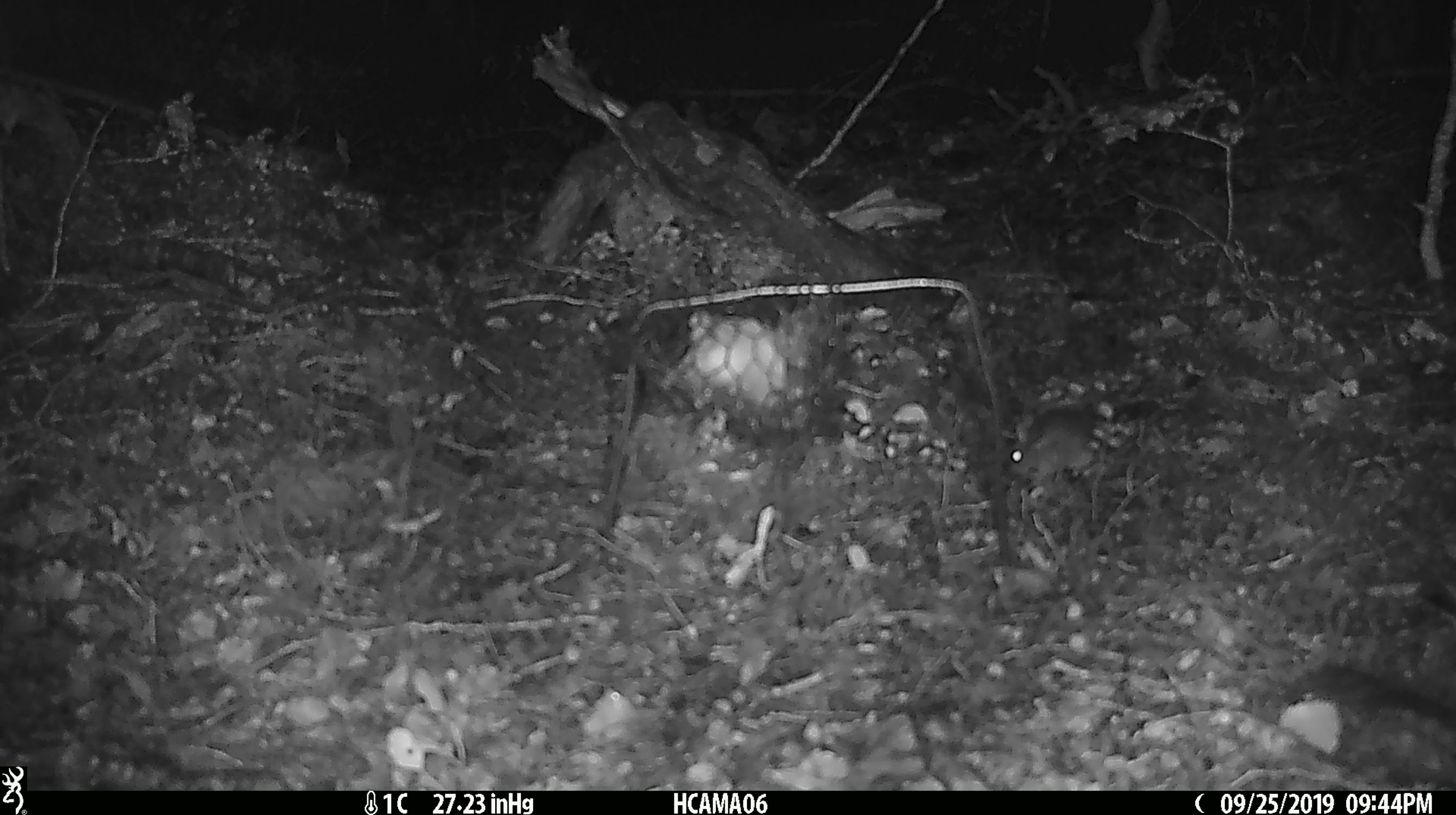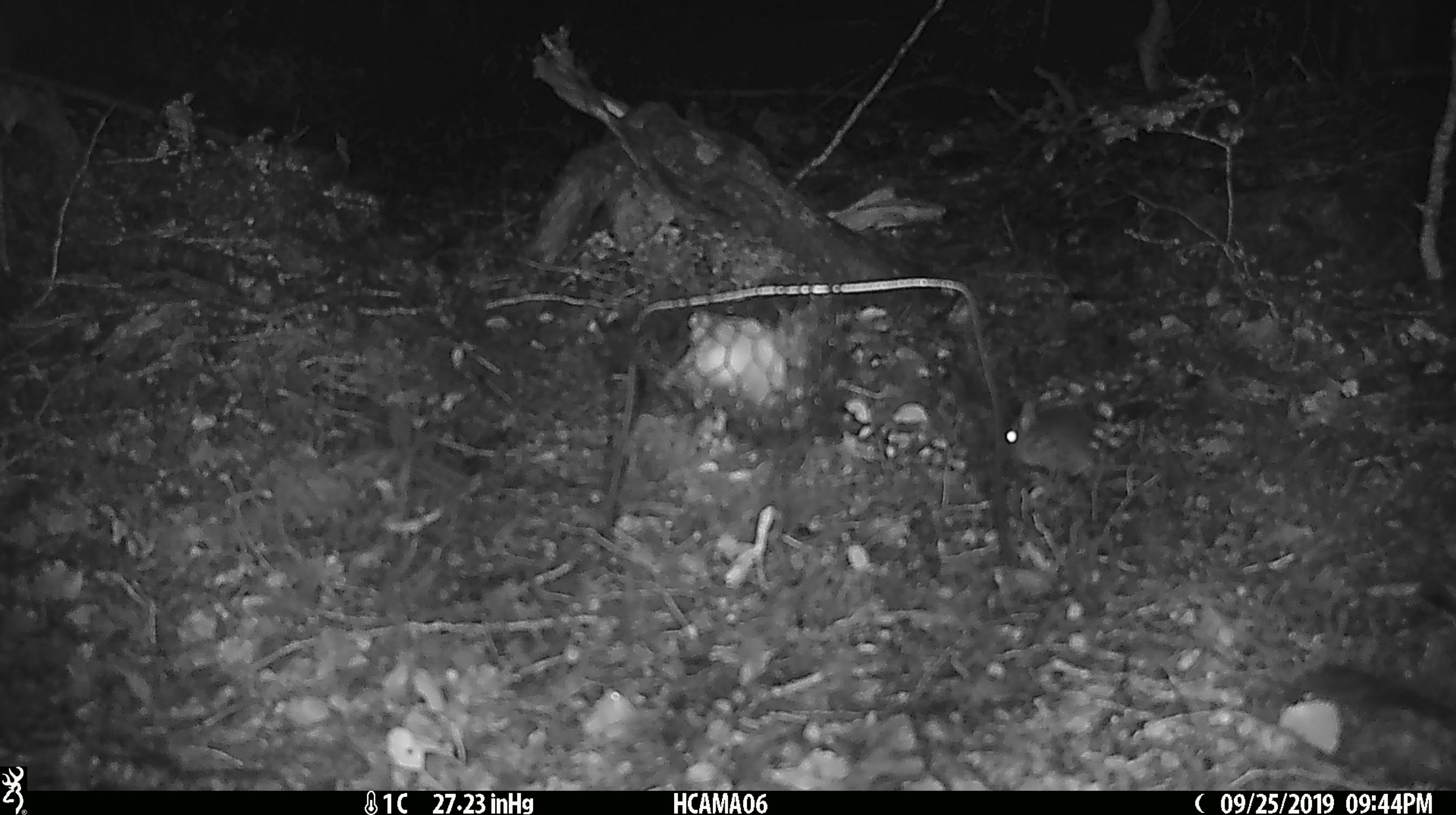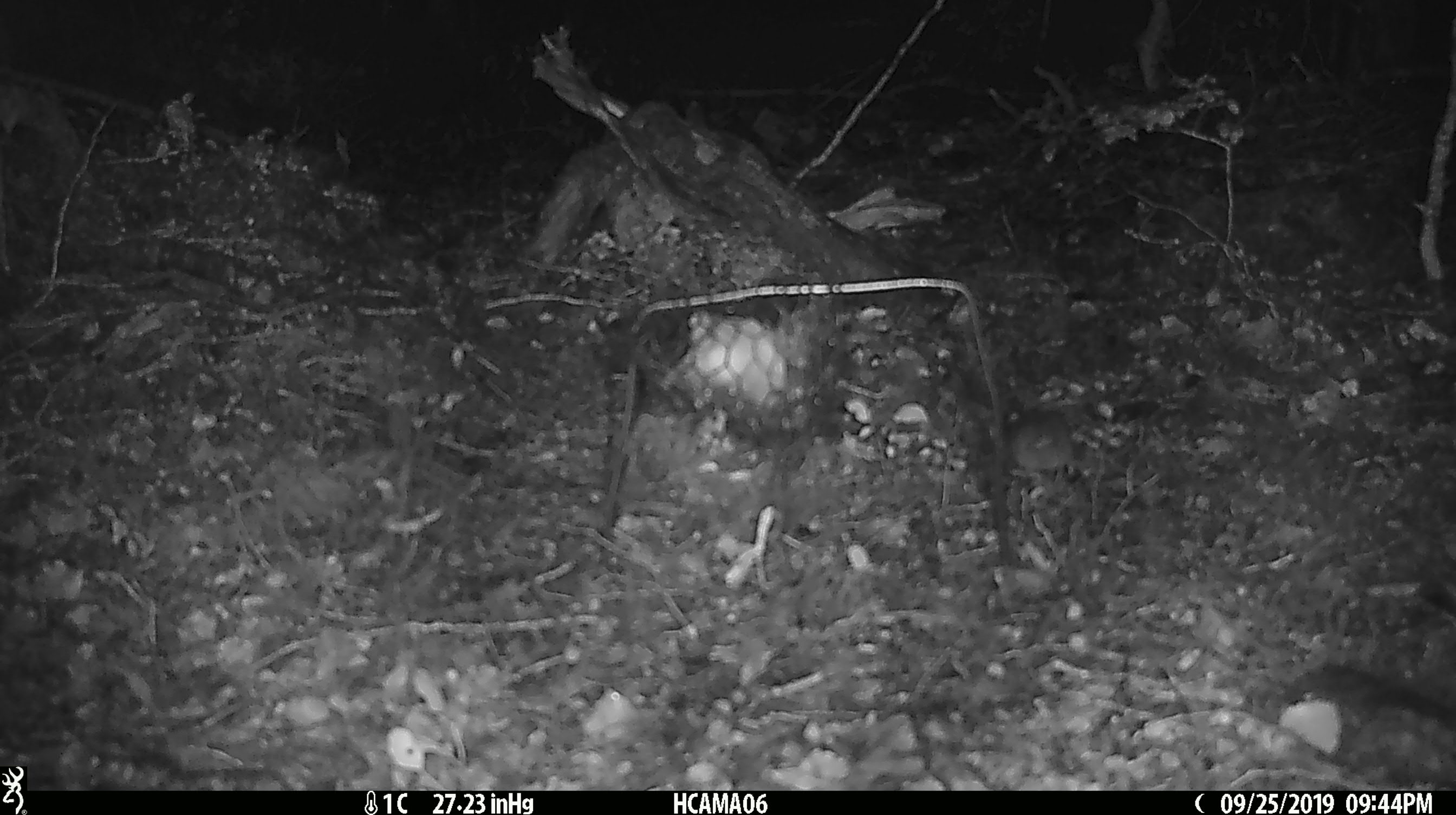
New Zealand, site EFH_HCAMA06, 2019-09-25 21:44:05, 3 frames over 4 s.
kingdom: Animalia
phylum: Chordata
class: Mammalia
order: Rodentia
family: Muridae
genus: Mus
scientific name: Mus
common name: mouse